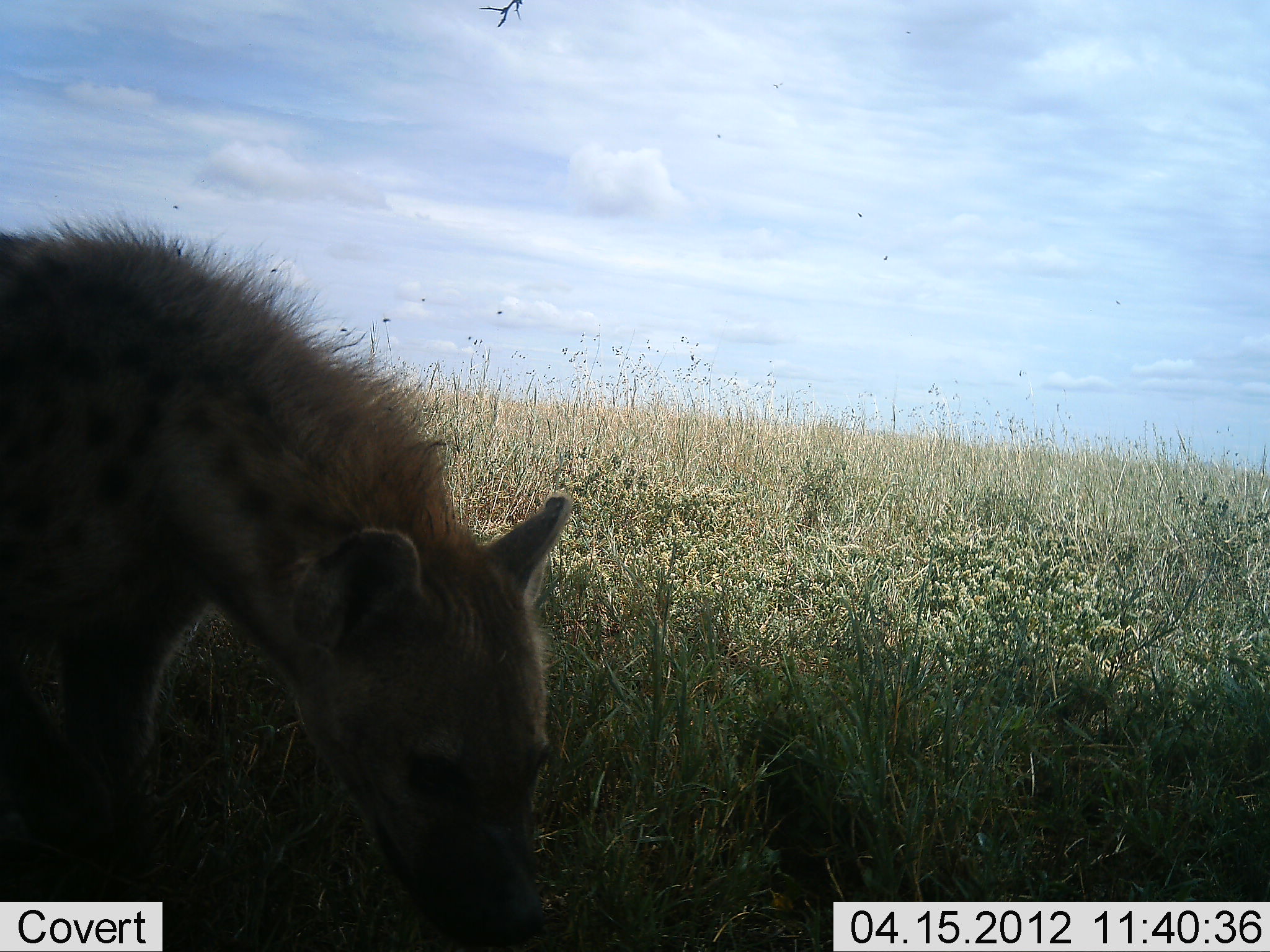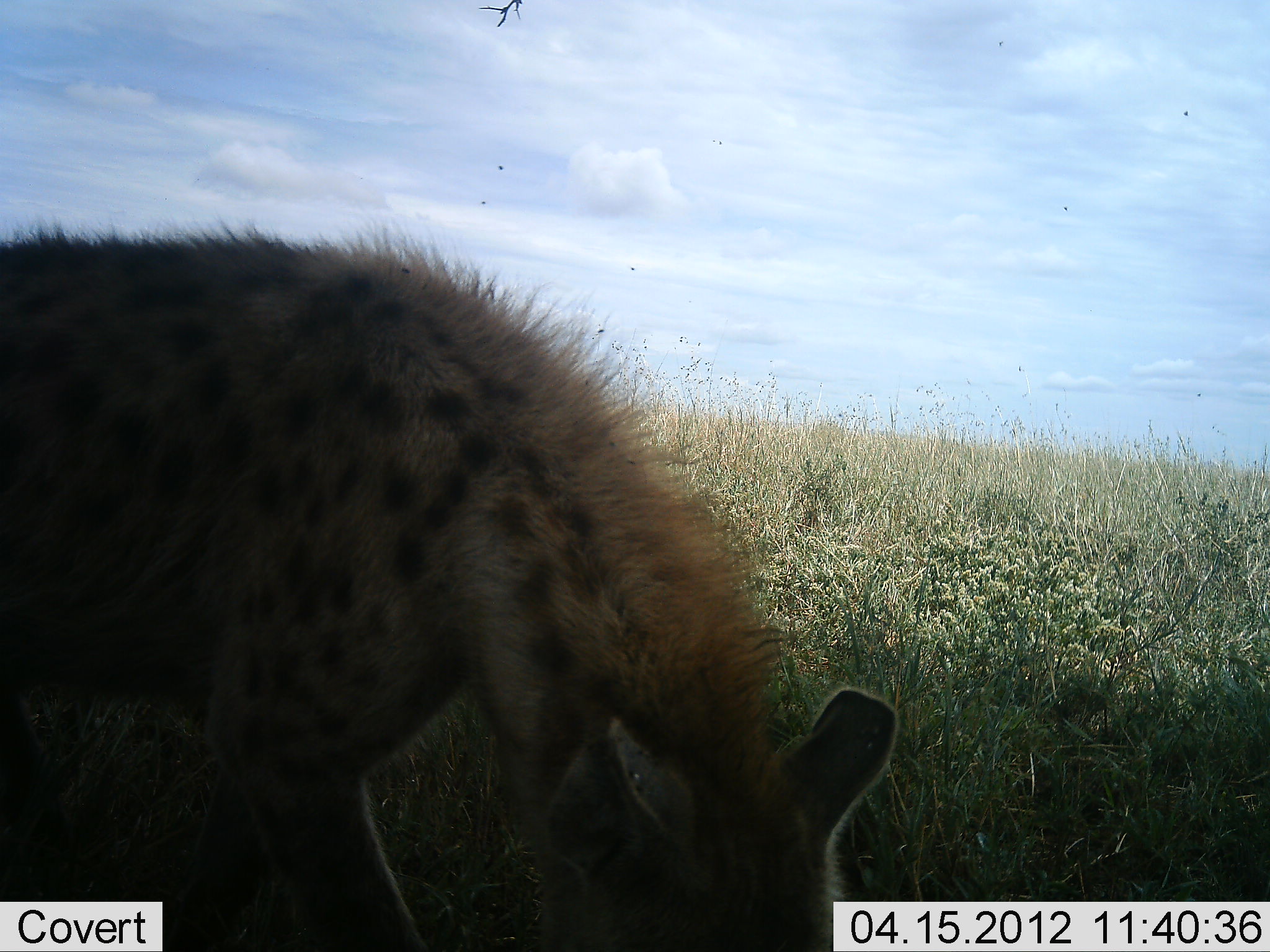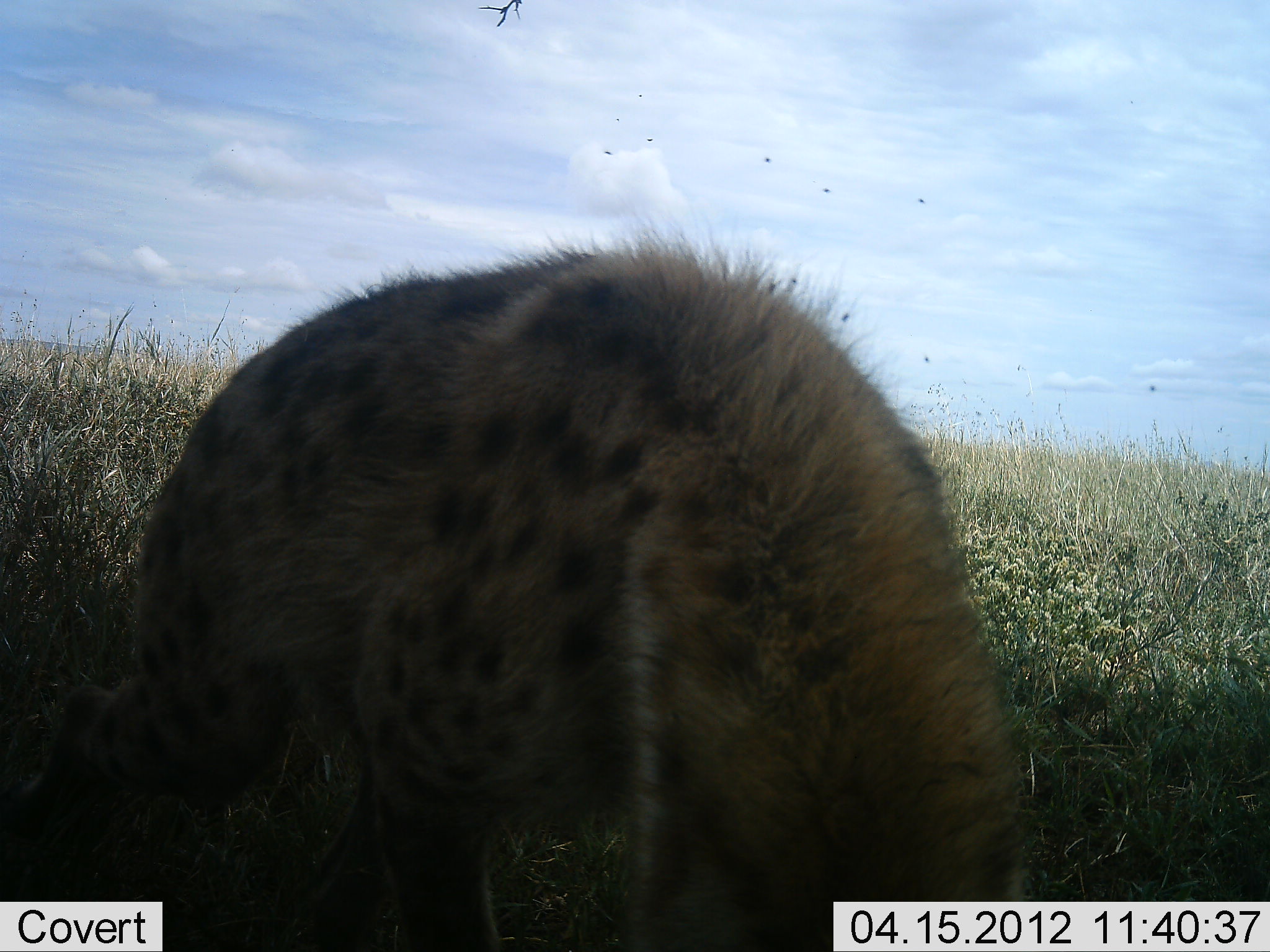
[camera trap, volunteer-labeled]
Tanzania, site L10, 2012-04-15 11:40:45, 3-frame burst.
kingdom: Animalia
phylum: Chordata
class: Mammalia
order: Carnivora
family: Hyaenidae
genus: Crocuta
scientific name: Crocuta crocuta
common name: spotted hyena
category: hyenaspotted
Hyenaspotted (spotted hyena) (Crocuta crocuta), count 1. Behavior (volunteer vote fractions): standing 16%, resting 5%, moving 74%, interacting 5%. Young present (vote fraction): 0%. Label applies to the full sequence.